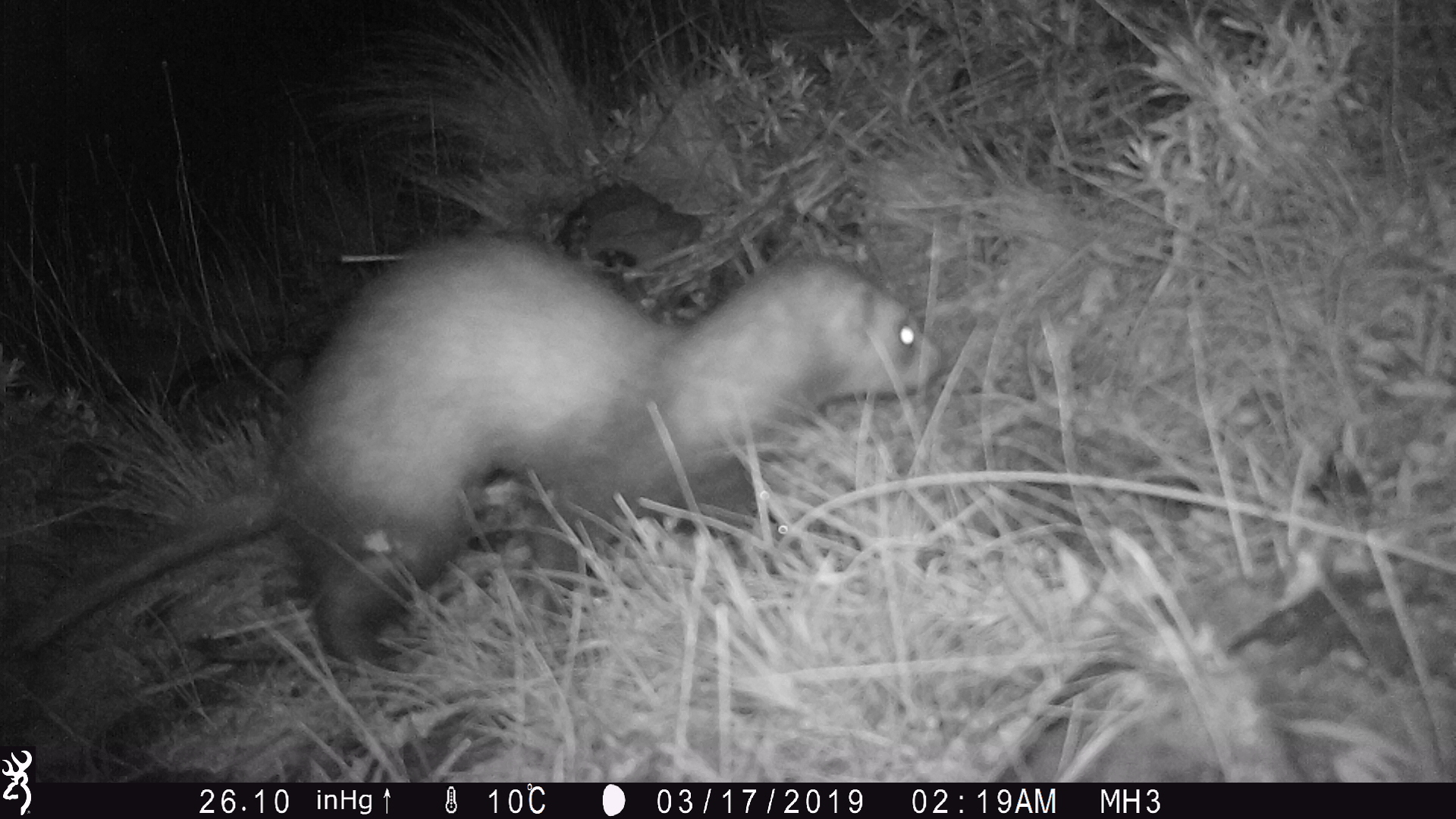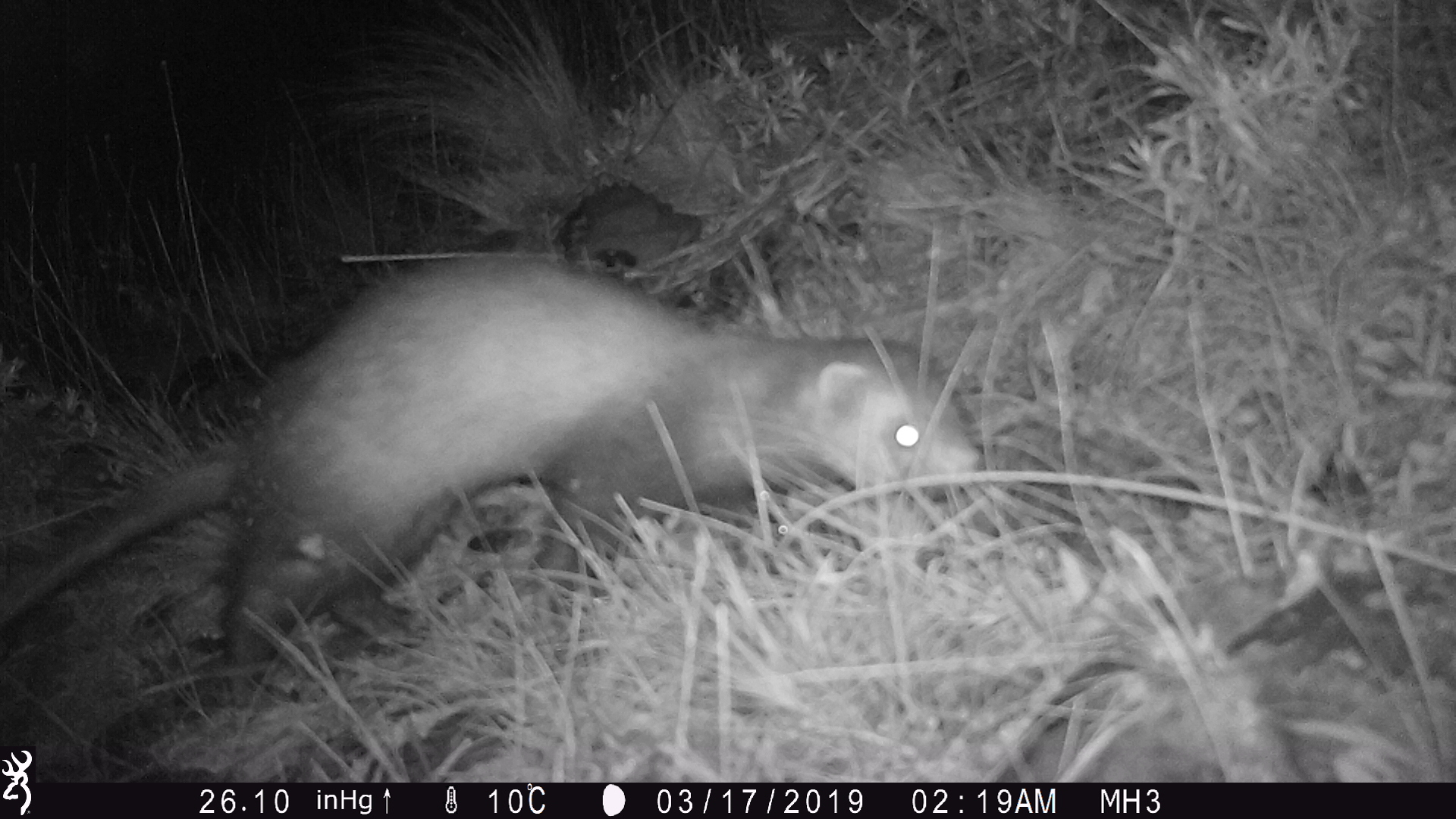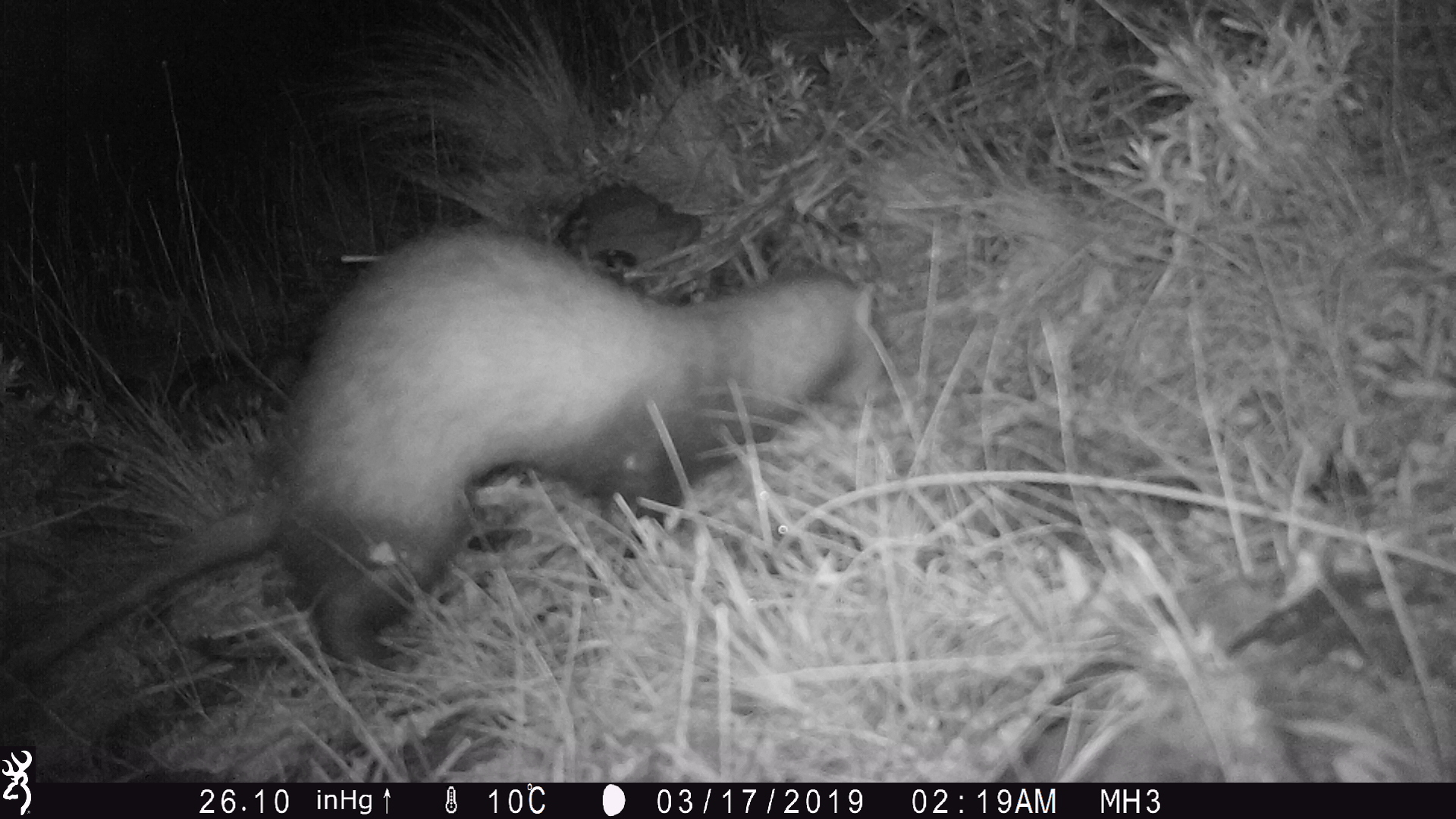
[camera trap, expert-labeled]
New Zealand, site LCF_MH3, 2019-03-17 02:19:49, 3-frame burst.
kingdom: Animalia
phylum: Chordata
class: Mammalia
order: Carnivora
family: Mustelidae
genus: Mustela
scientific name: Mustela furo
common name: ferret